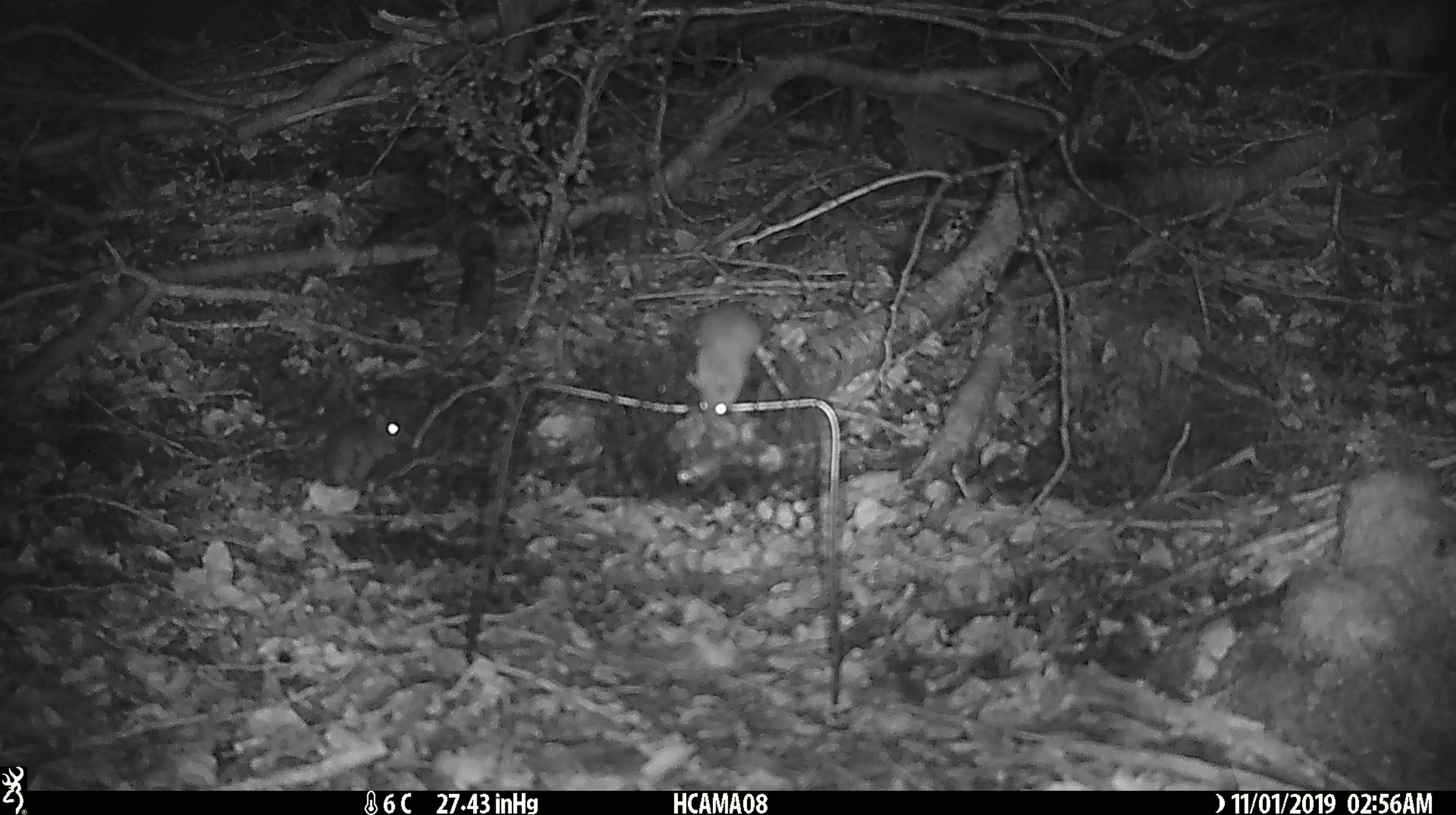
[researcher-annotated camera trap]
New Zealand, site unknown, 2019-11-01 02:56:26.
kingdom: Animalia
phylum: Chordata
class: Mammalia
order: Rodentia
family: Muridae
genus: Mus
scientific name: Mus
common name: mouse